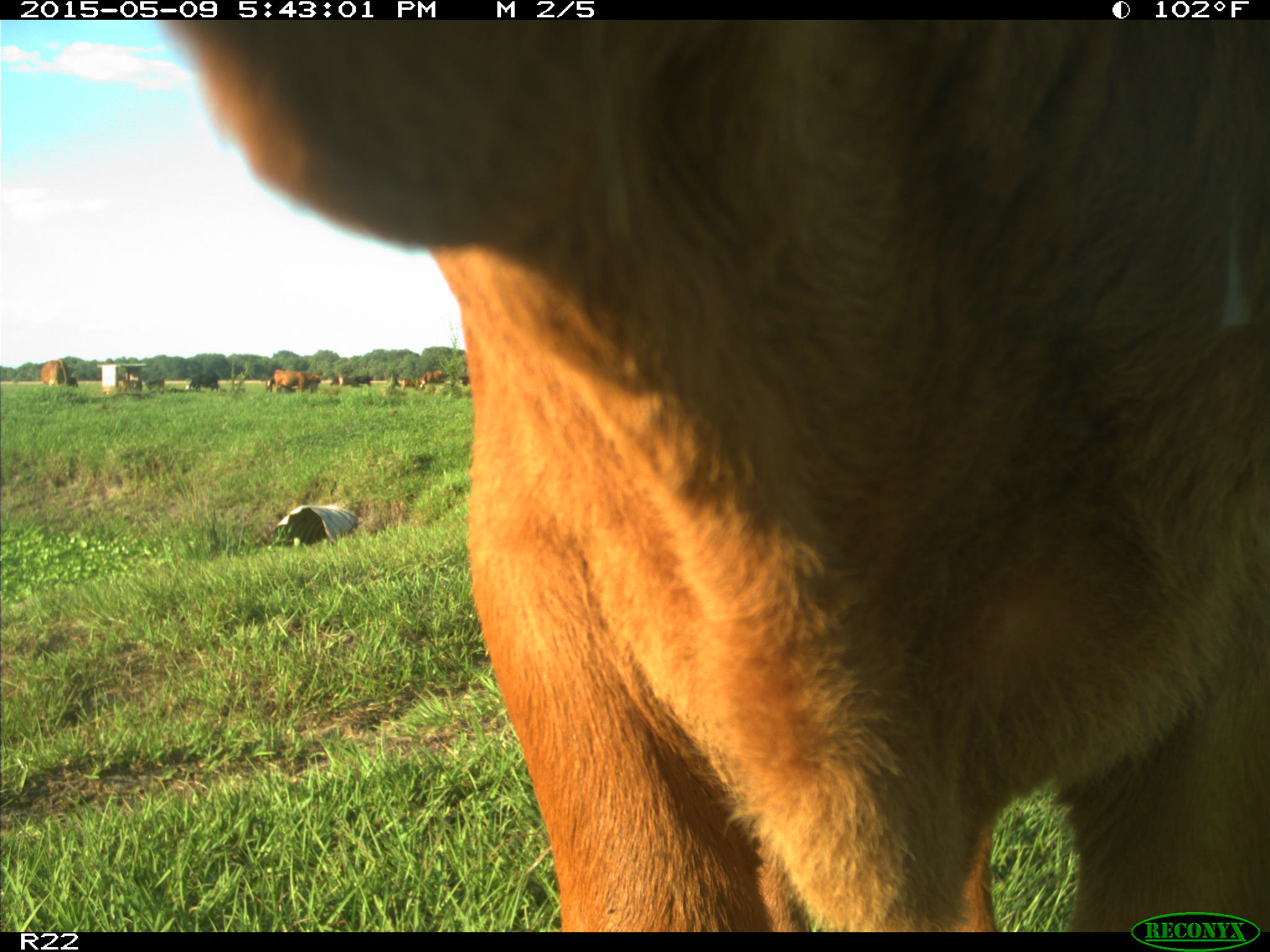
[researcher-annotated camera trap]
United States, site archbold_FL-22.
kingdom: Animalia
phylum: Chordata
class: Mammalia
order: Artiodactyla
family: Bovidae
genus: Bos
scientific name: Bos taurus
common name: domestic cow